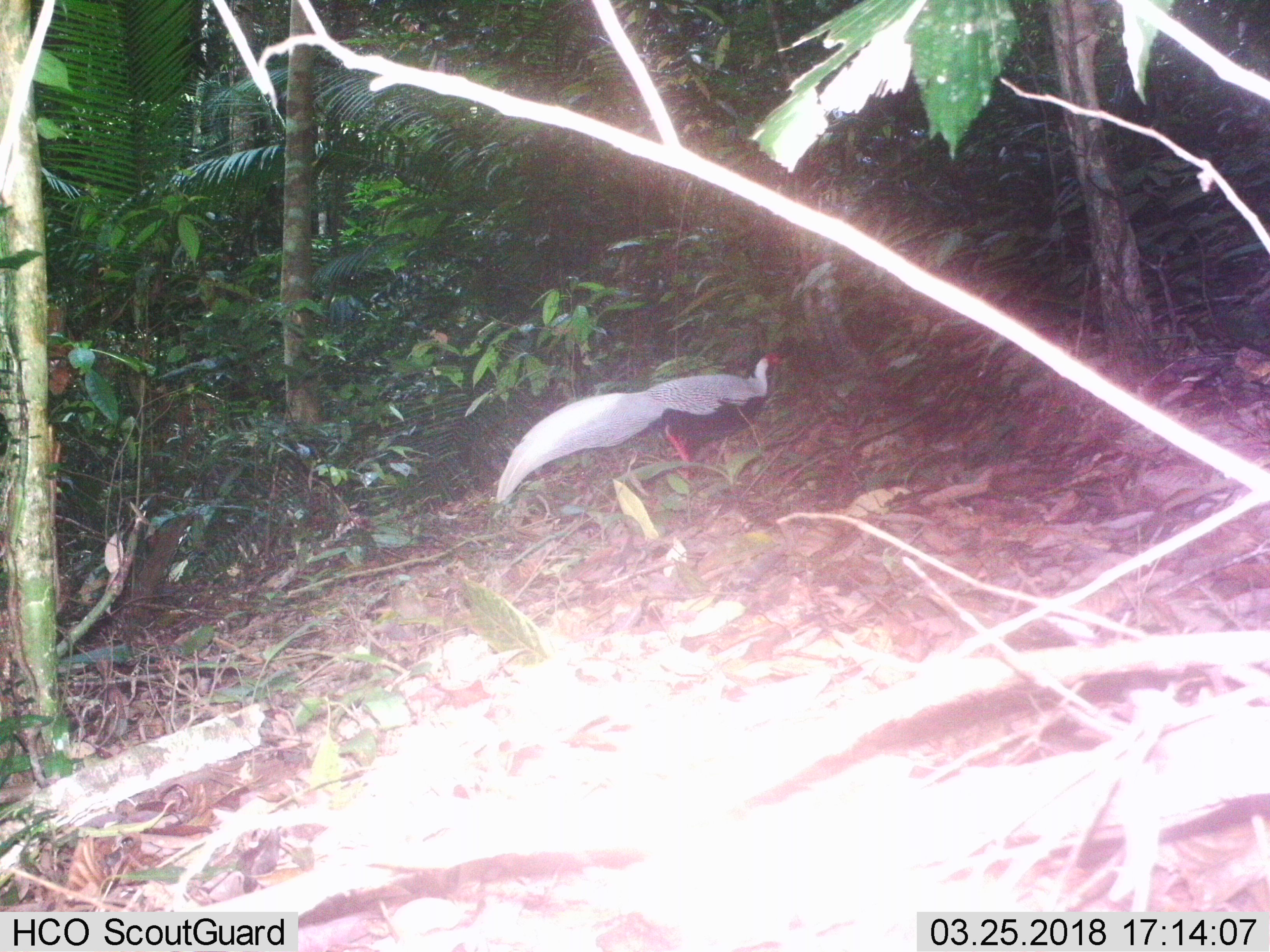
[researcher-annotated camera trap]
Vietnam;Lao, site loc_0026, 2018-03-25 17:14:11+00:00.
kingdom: Animalia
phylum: Chordata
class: Aves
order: Galliformes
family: Phasianidae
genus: Lophura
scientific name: Lophura nycthemera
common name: silver pheasant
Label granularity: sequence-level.